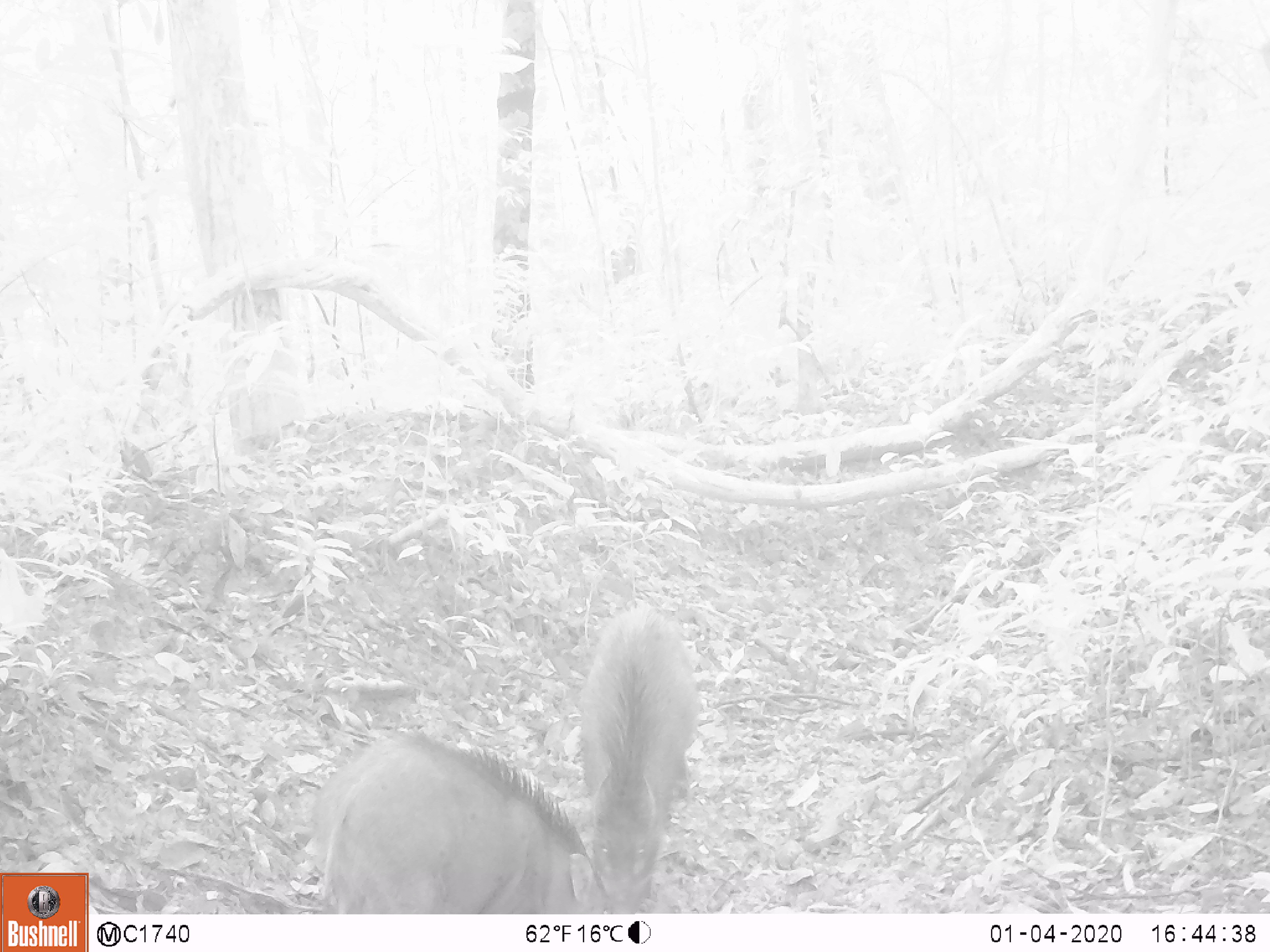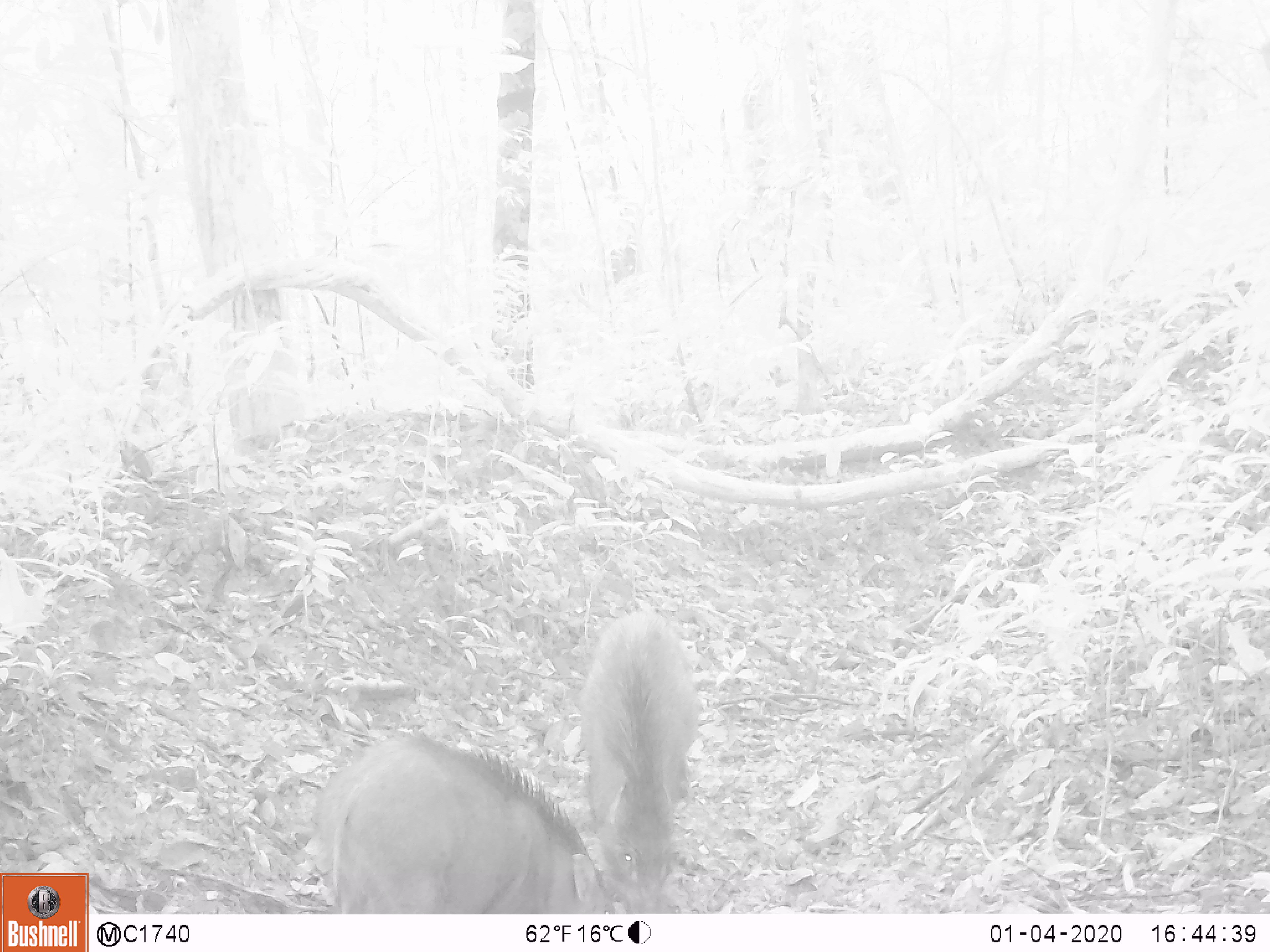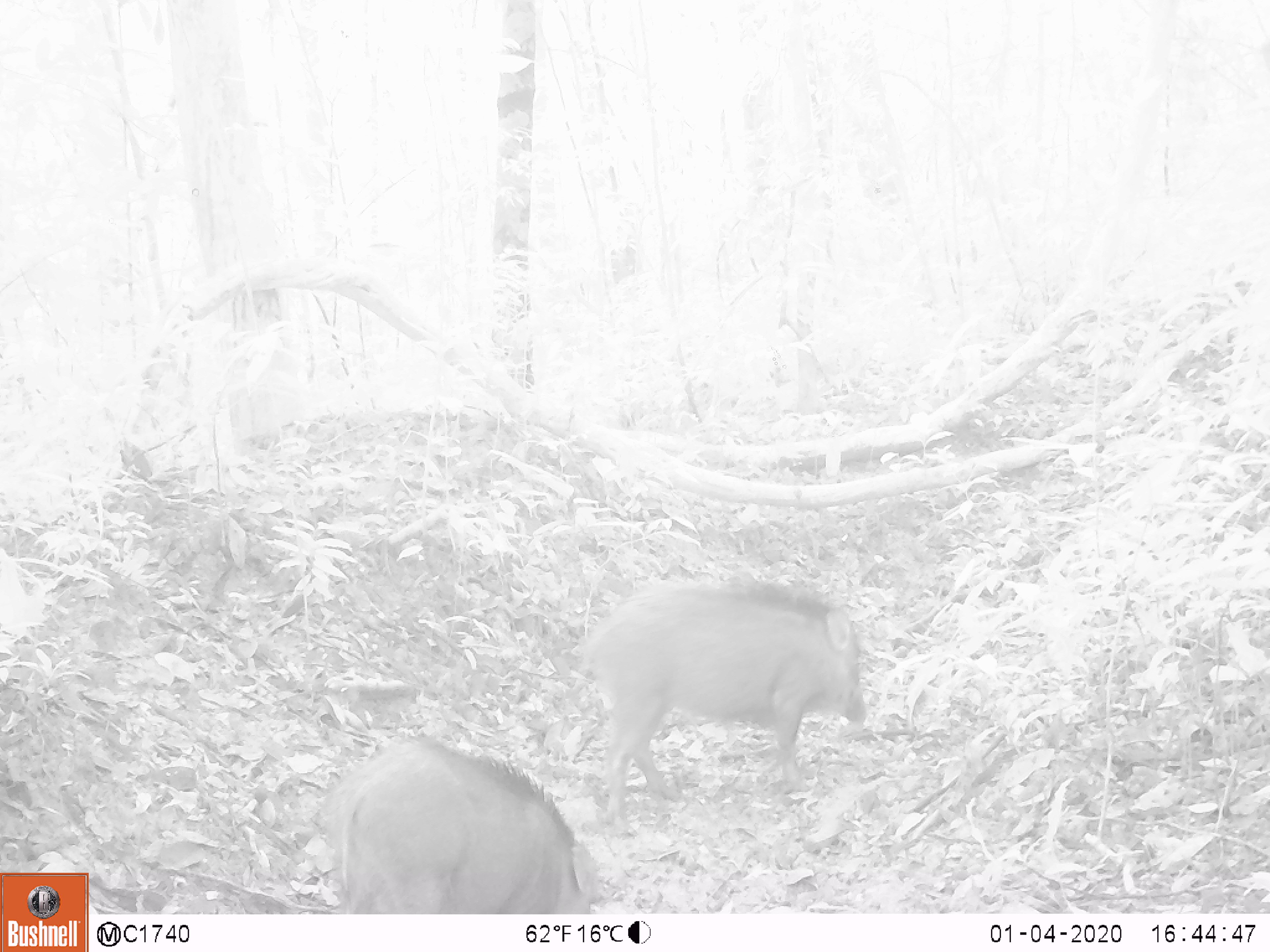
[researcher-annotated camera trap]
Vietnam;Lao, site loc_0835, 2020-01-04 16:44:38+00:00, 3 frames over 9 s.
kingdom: Animalia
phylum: Chordata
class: Mammalia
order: Artiodactyla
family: Suidae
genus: Sus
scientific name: Sus scrofa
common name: eurasian wild pig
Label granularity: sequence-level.